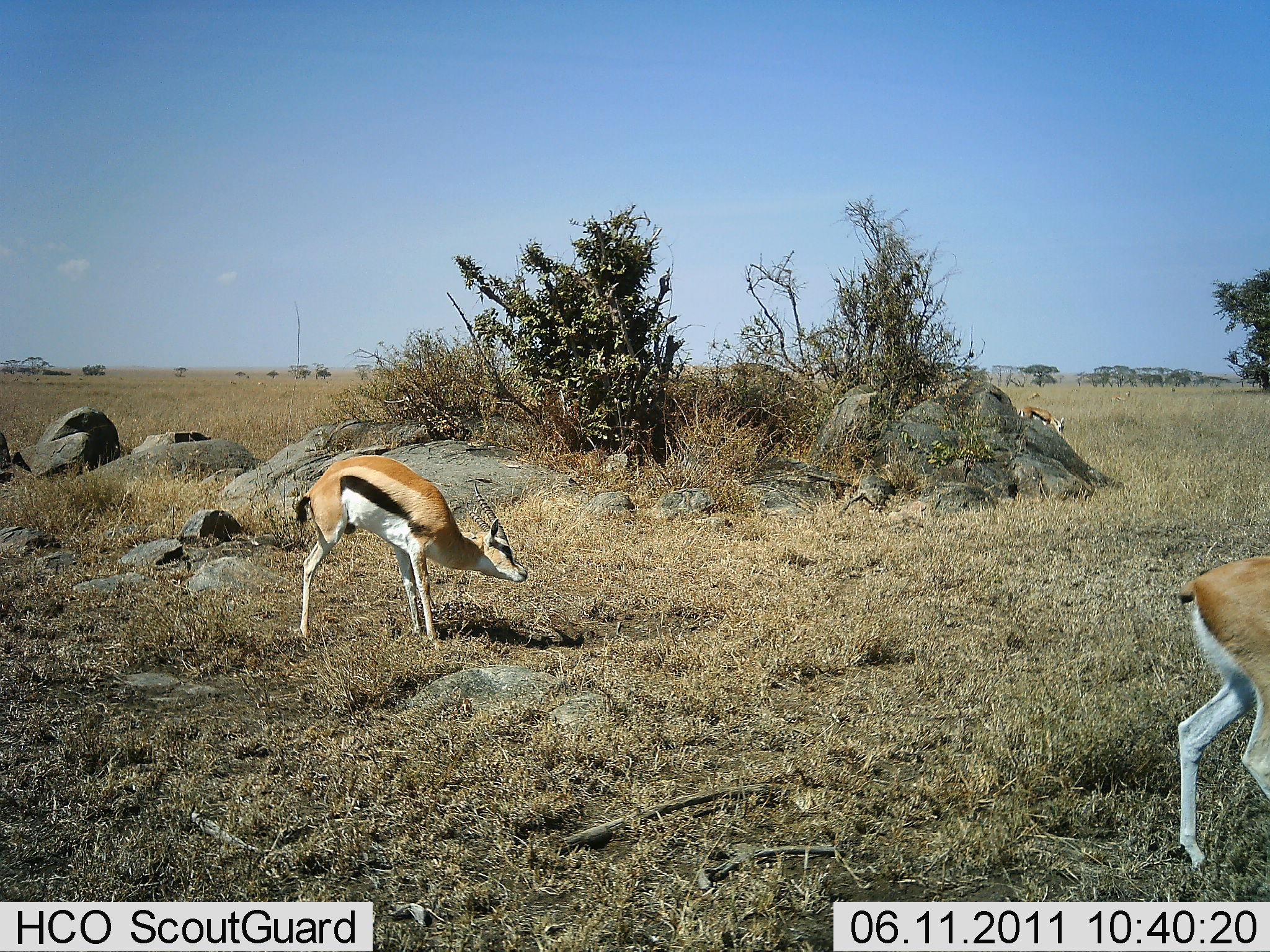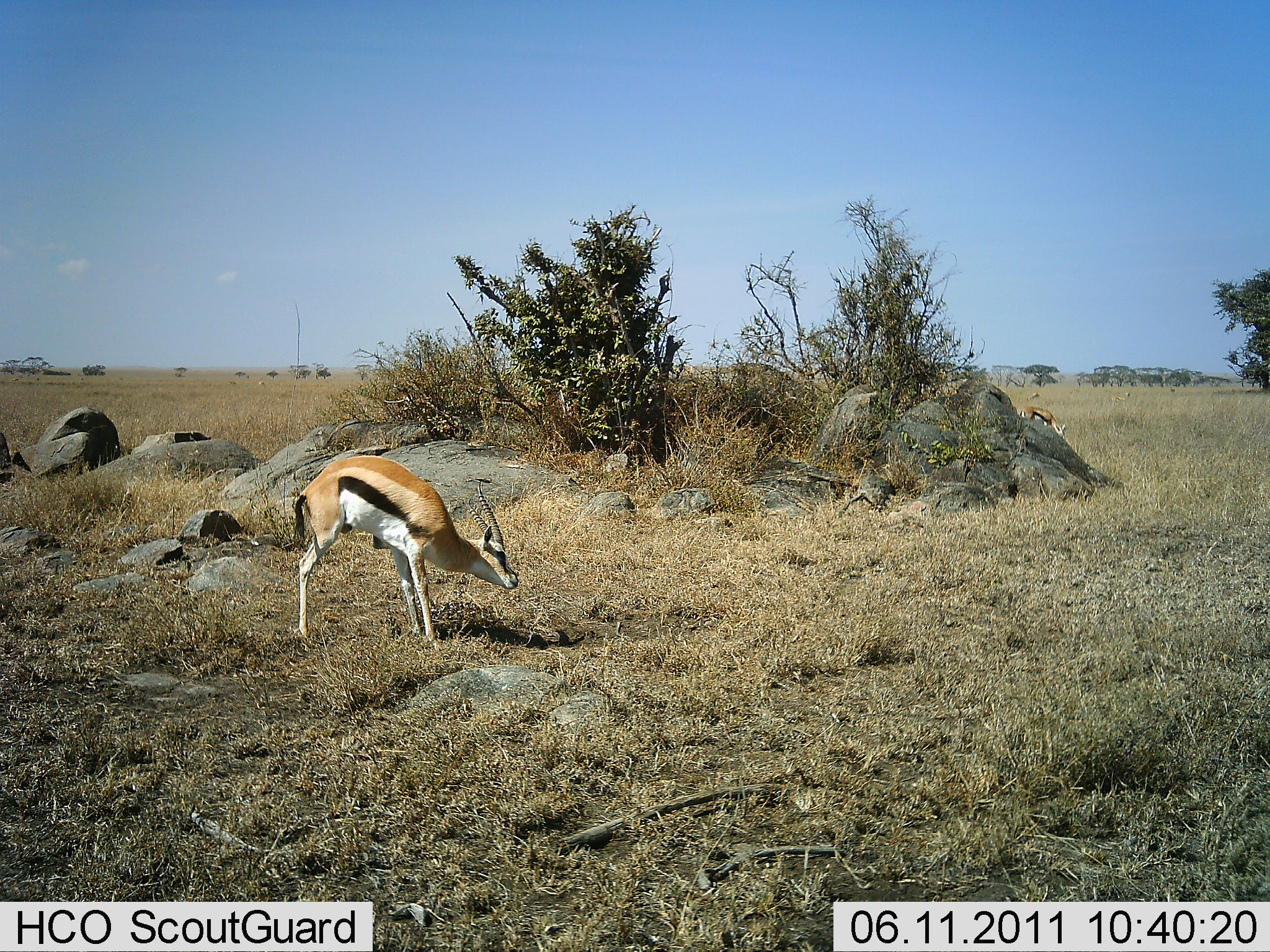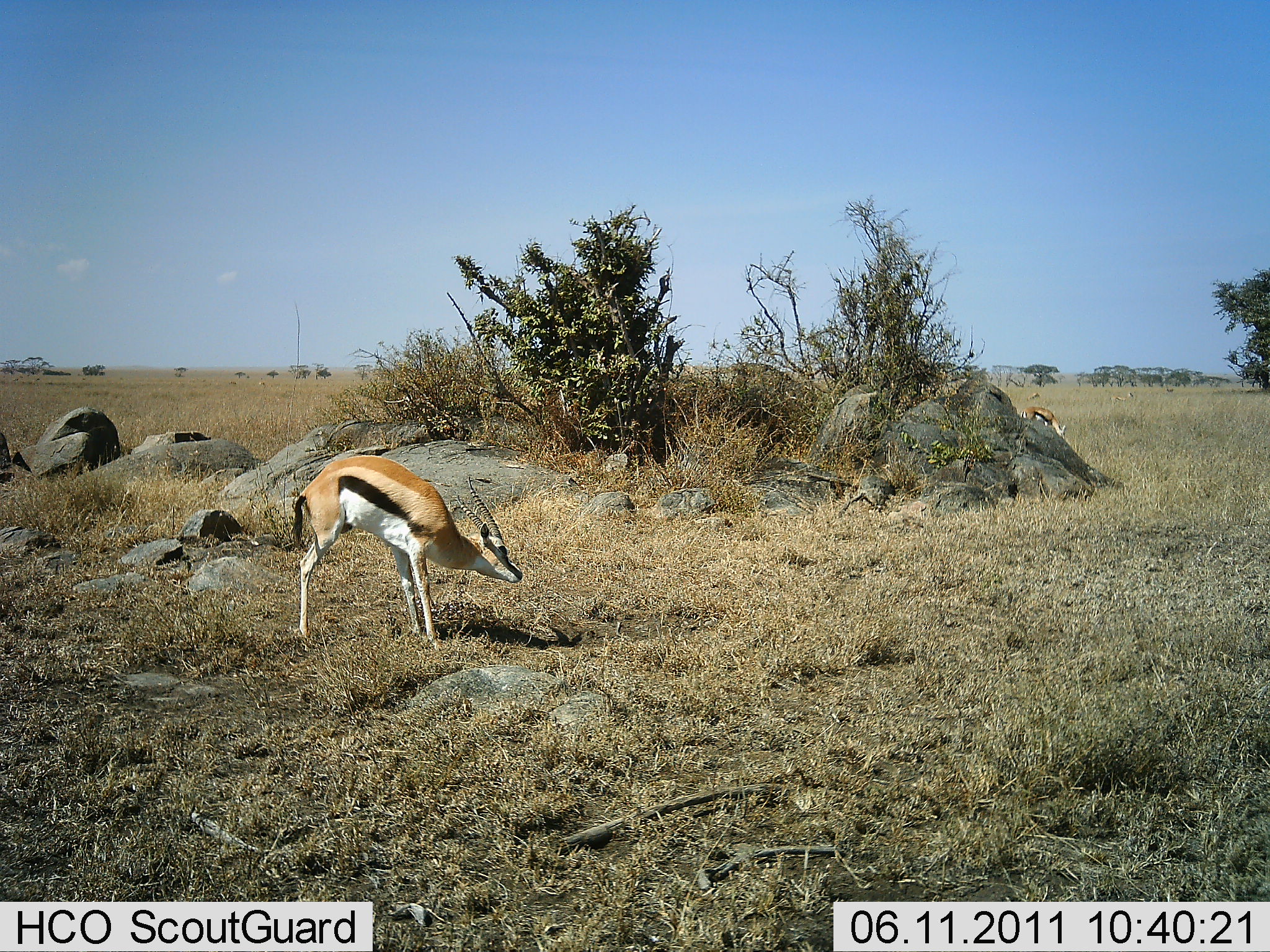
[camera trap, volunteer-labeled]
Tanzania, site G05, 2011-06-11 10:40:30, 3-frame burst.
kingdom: Animalia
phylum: Chordata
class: Mammalia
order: Artiodactyla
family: Bovidae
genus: Eudorcas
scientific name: Eudorcas thomsonii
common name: thomson's gazelle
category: gazellethomsons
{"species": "gazellethomsons (thomson's gazelle) (Eudorcas thomsonii)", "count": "2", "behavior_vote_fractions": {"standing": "73%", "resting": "0%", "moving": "64%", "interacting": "0%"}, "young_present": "0%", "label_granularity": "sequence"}